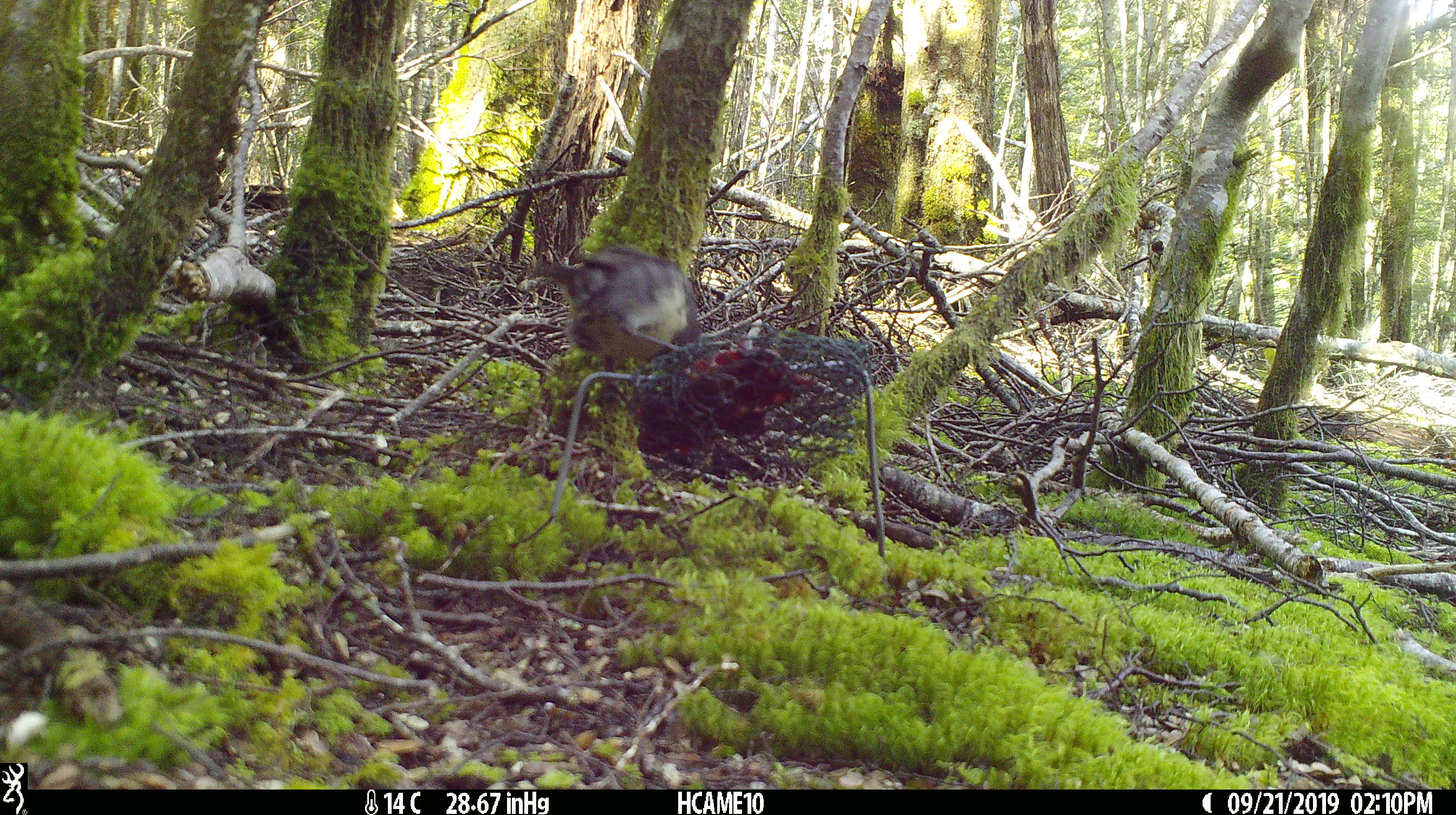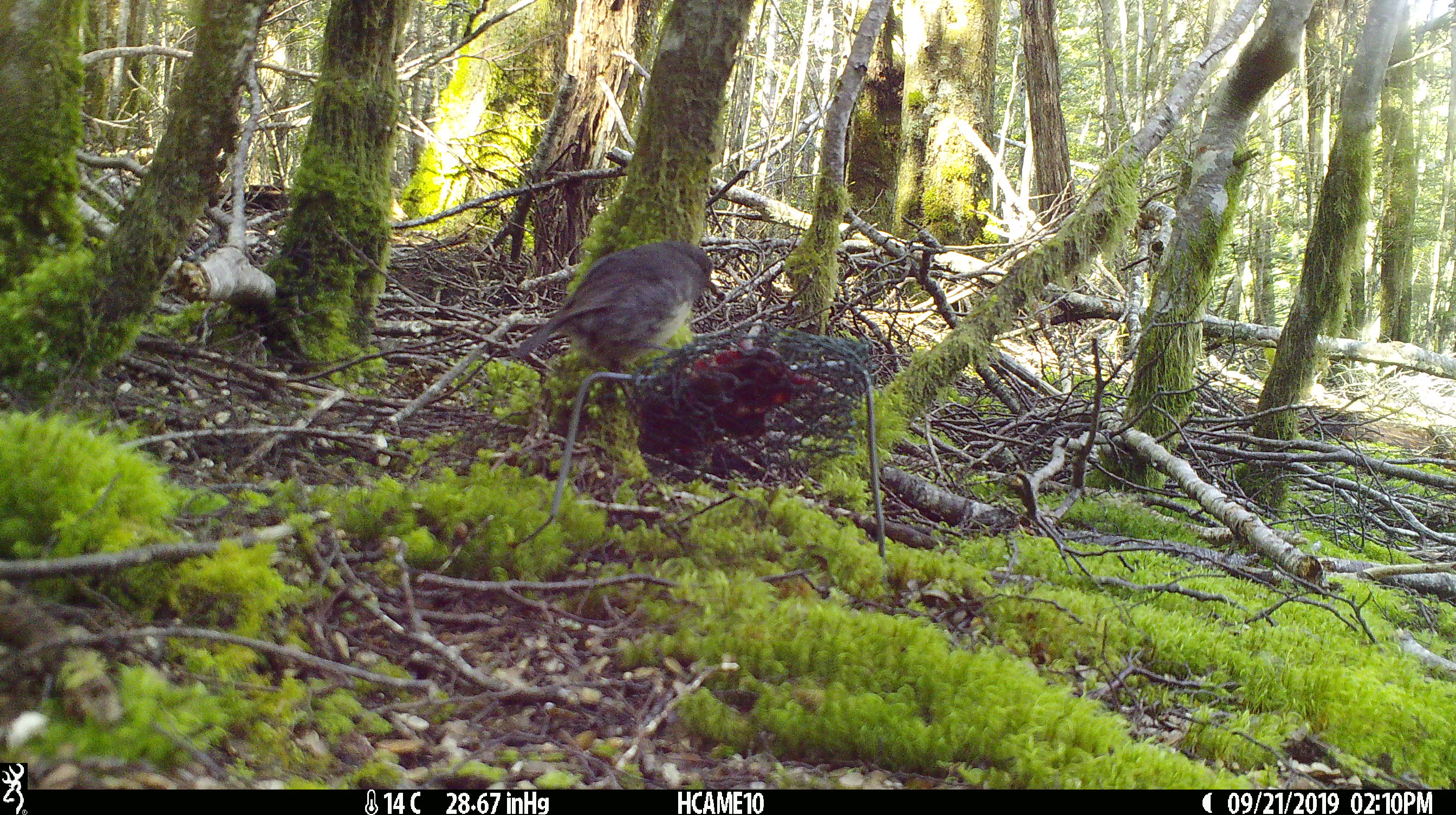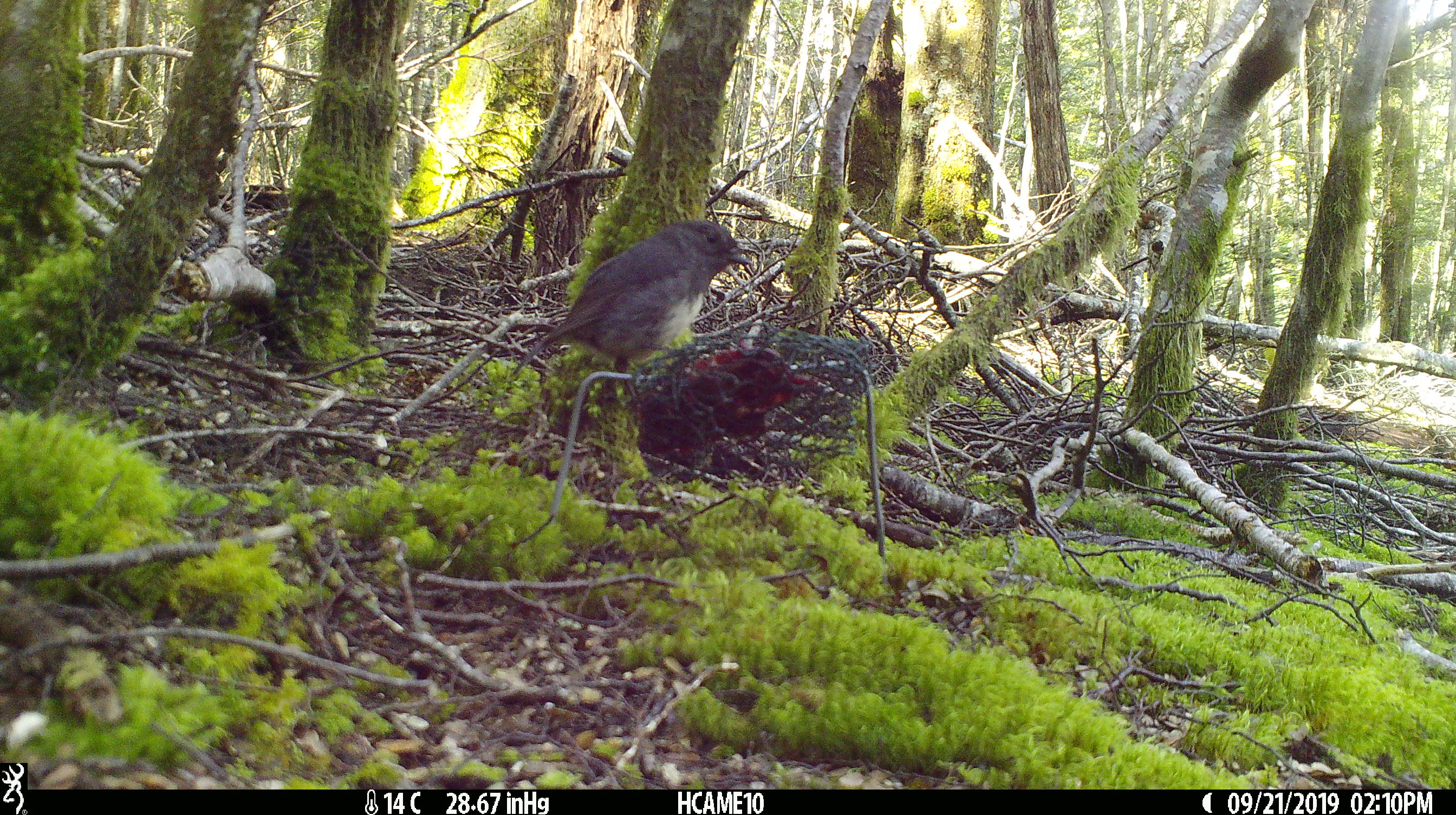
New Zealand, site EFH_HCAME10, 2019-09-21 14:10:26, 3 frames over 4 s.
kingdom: Animalia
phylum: Chordata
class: Aves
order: Passeriformes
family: Petroicidae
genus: Petroica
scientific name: Petroica australis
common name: new zealand robin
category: robin